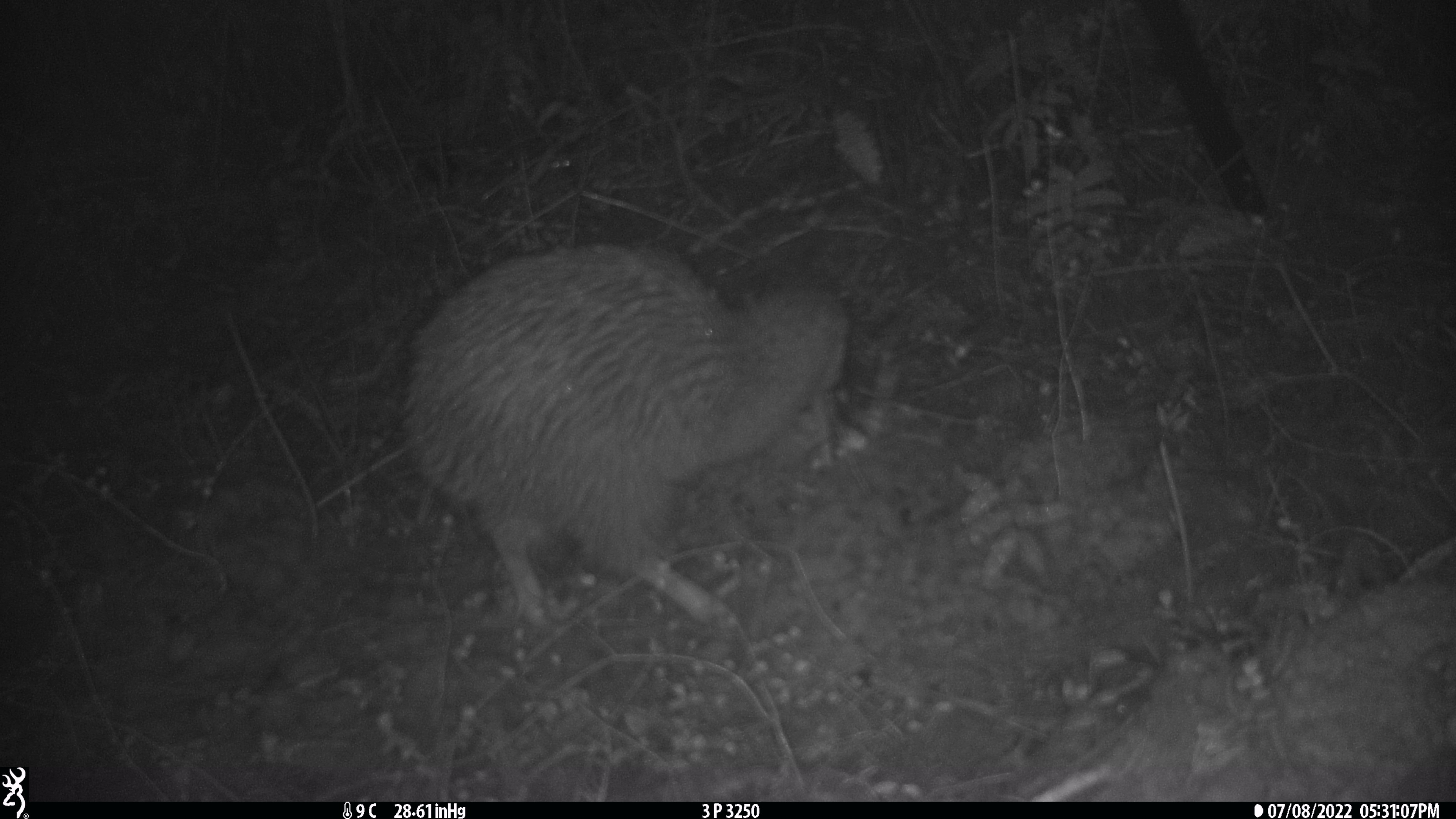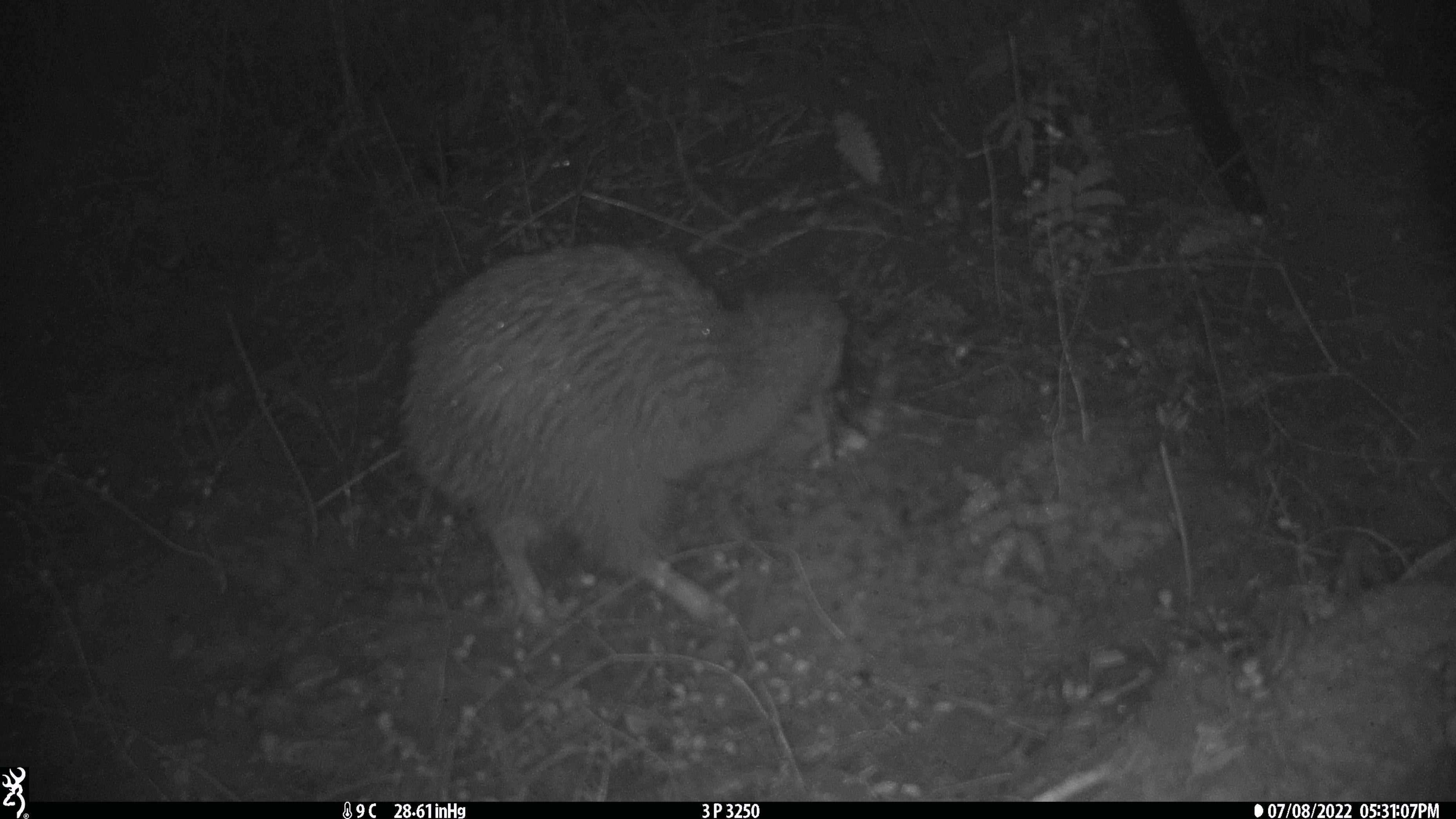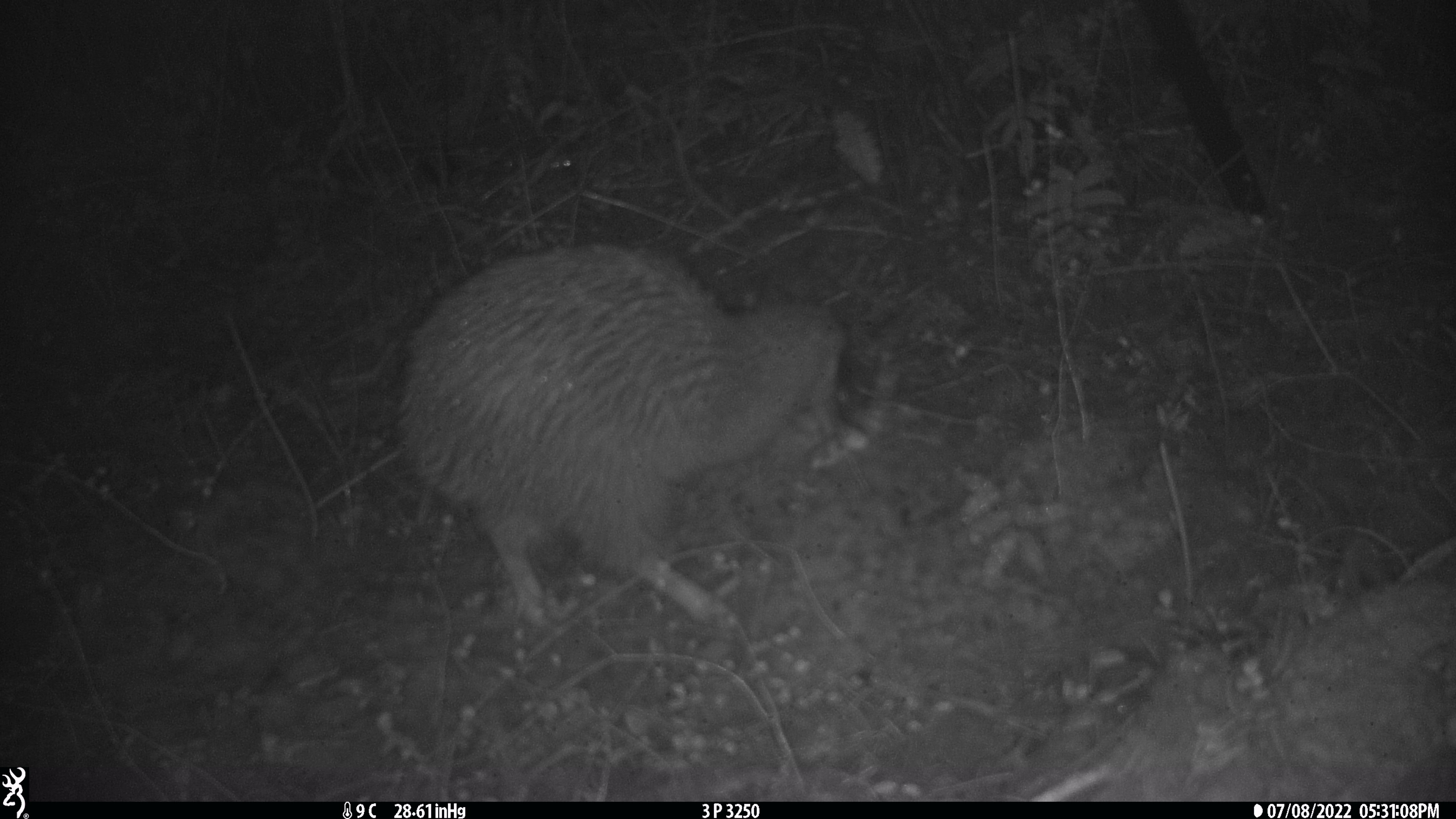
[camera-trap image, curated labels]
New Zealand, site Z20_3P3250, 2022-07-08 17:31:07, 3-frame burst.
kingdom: Animalia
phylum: Chordata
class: Aves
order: Apterygiformes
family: Apterygidae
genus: Apteryx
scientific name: Apteryx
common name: kiwi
Kiwi (Apteryx).